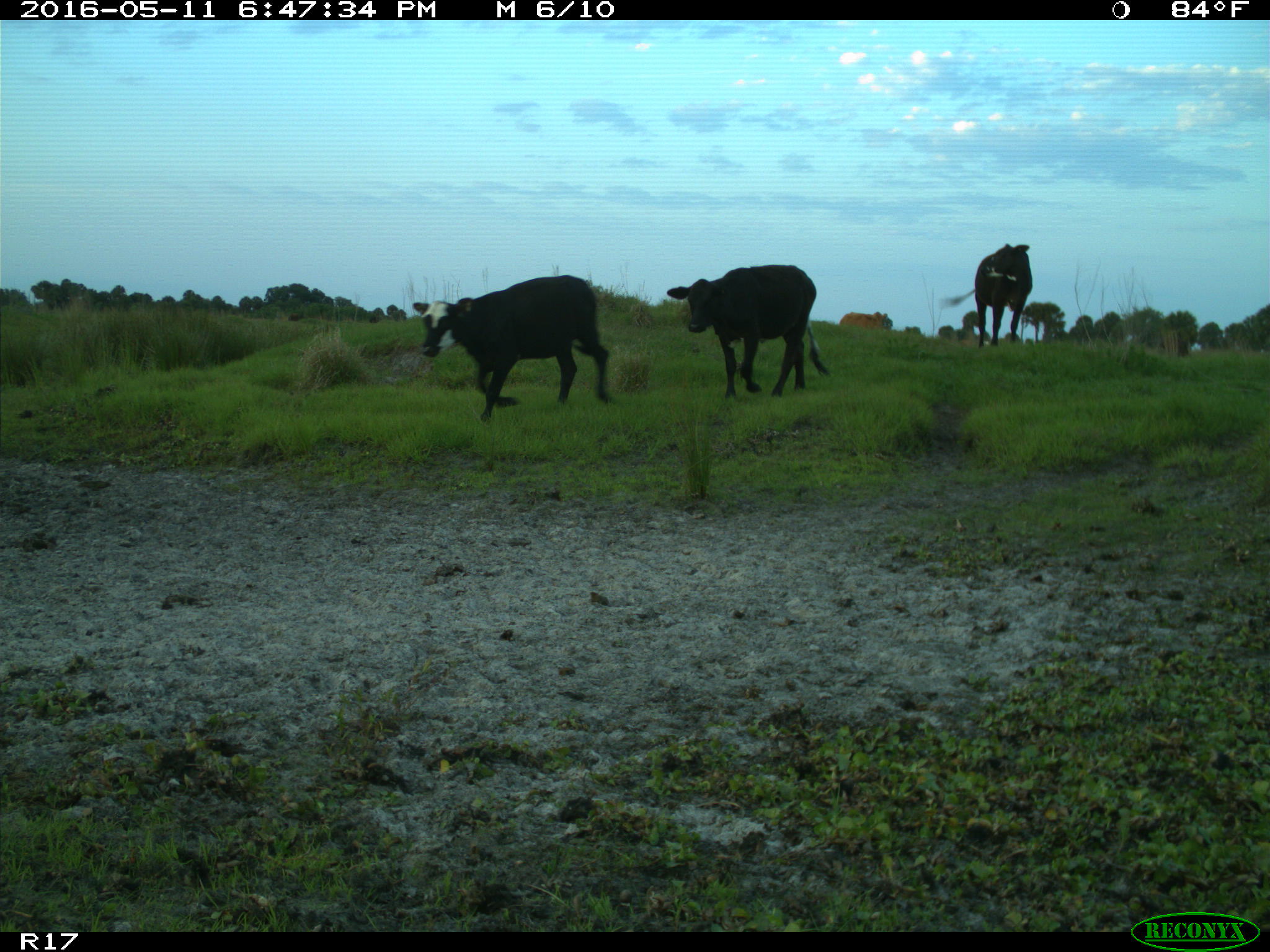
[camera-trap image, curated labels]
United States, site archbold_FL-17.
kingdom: Animalia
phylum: Chordata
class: Mammalia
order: Artiodactyla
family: Bovidae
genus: Bos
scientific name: Bos taurus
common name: domestic cow